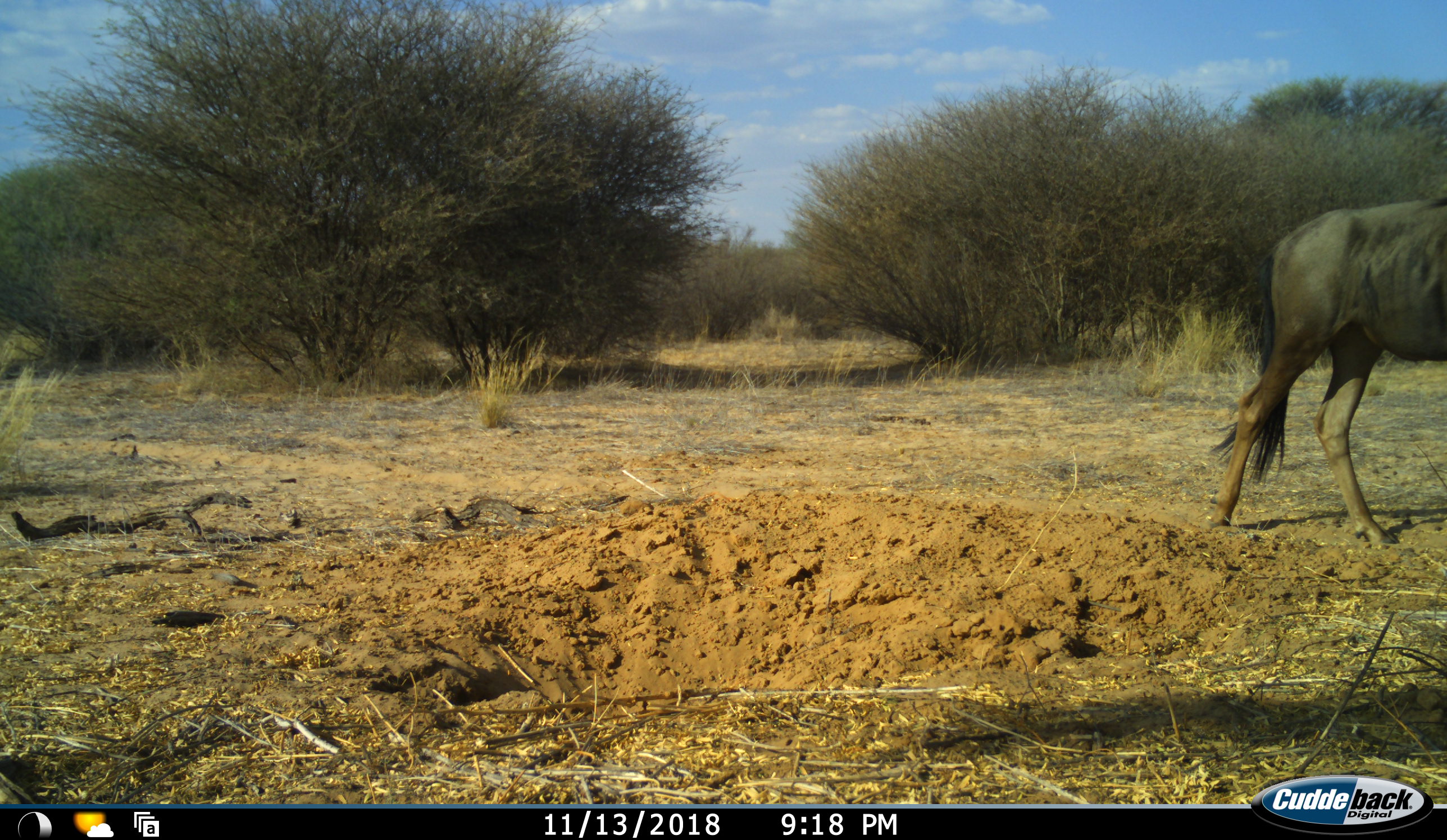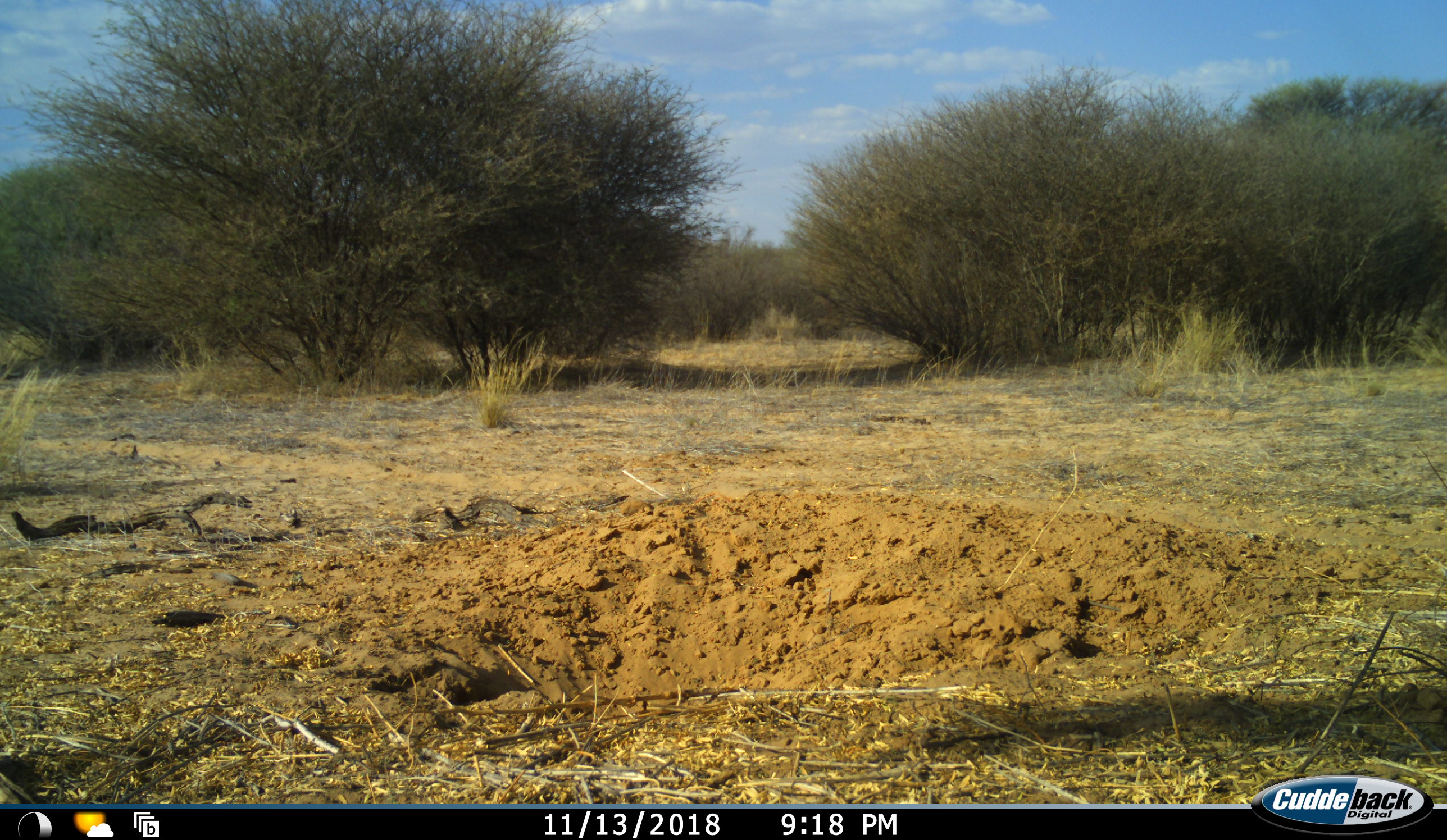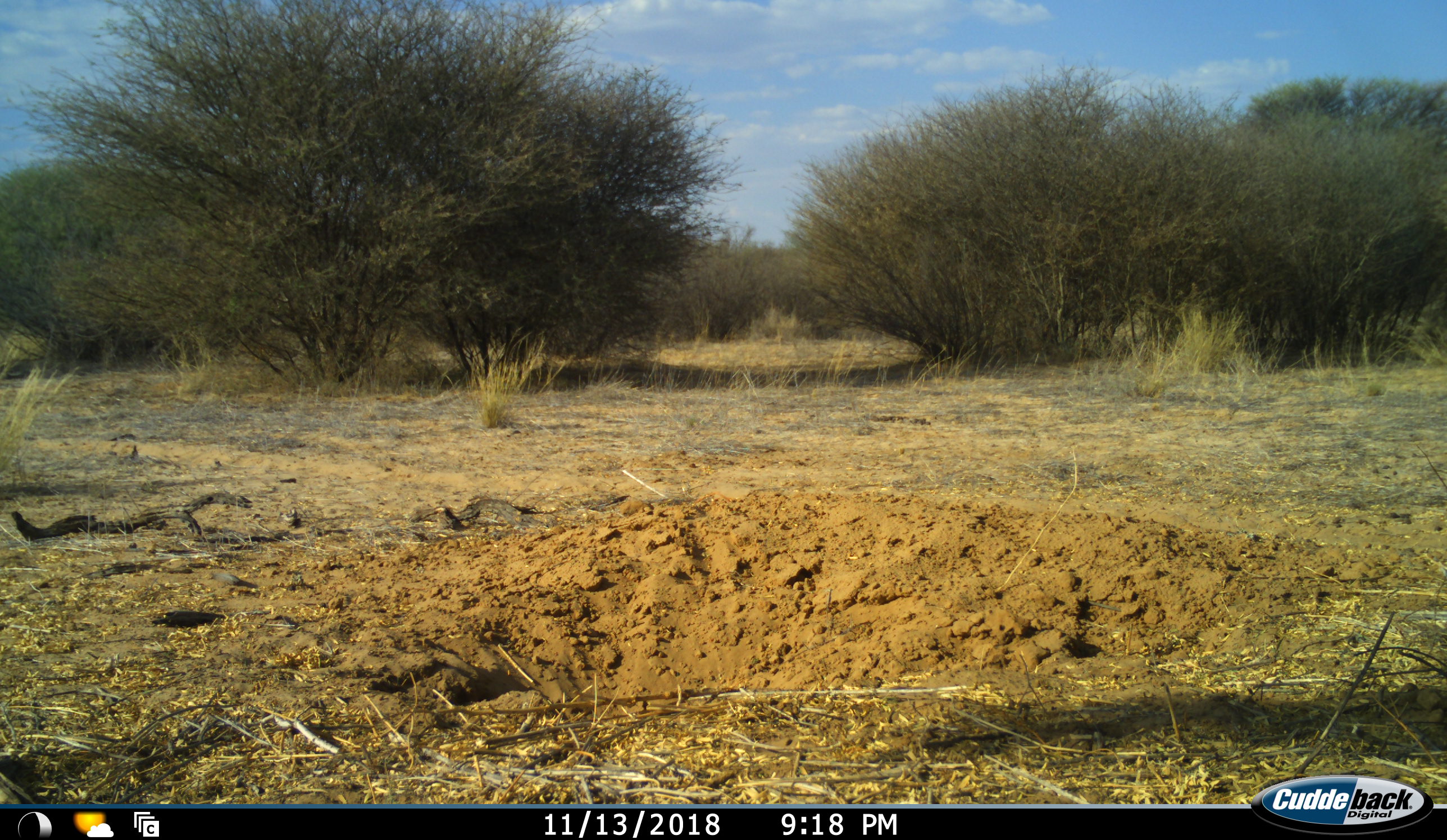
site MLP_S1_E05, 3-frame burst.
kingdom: Animalia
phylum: Chordata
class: Mammalia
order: Artiodactyla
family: Bovidae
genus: Connochaetes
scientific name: Connochaetes taurinus taurinus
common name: blue wildebeest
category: wildebeestblue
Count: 1.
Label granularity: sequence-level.